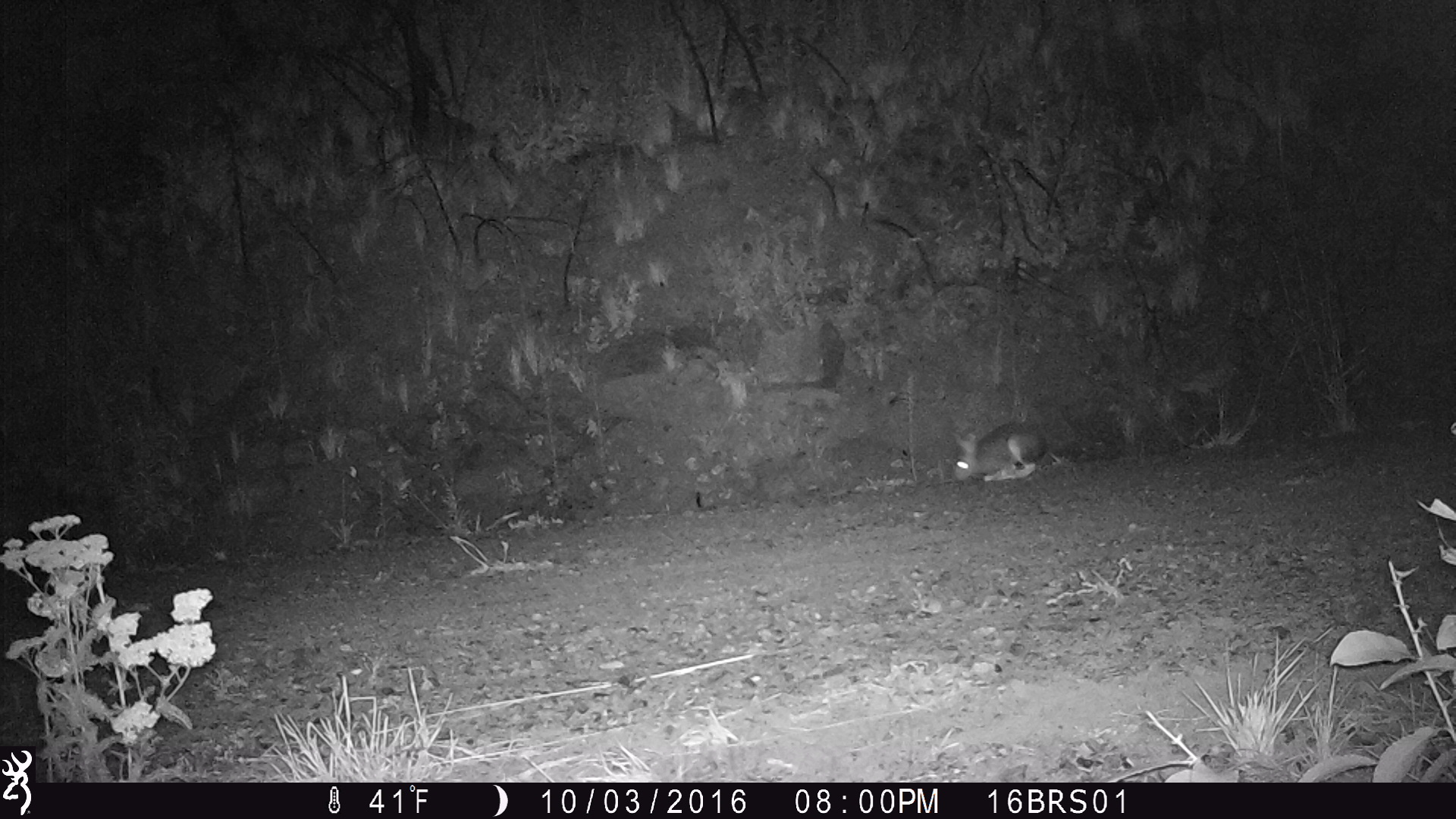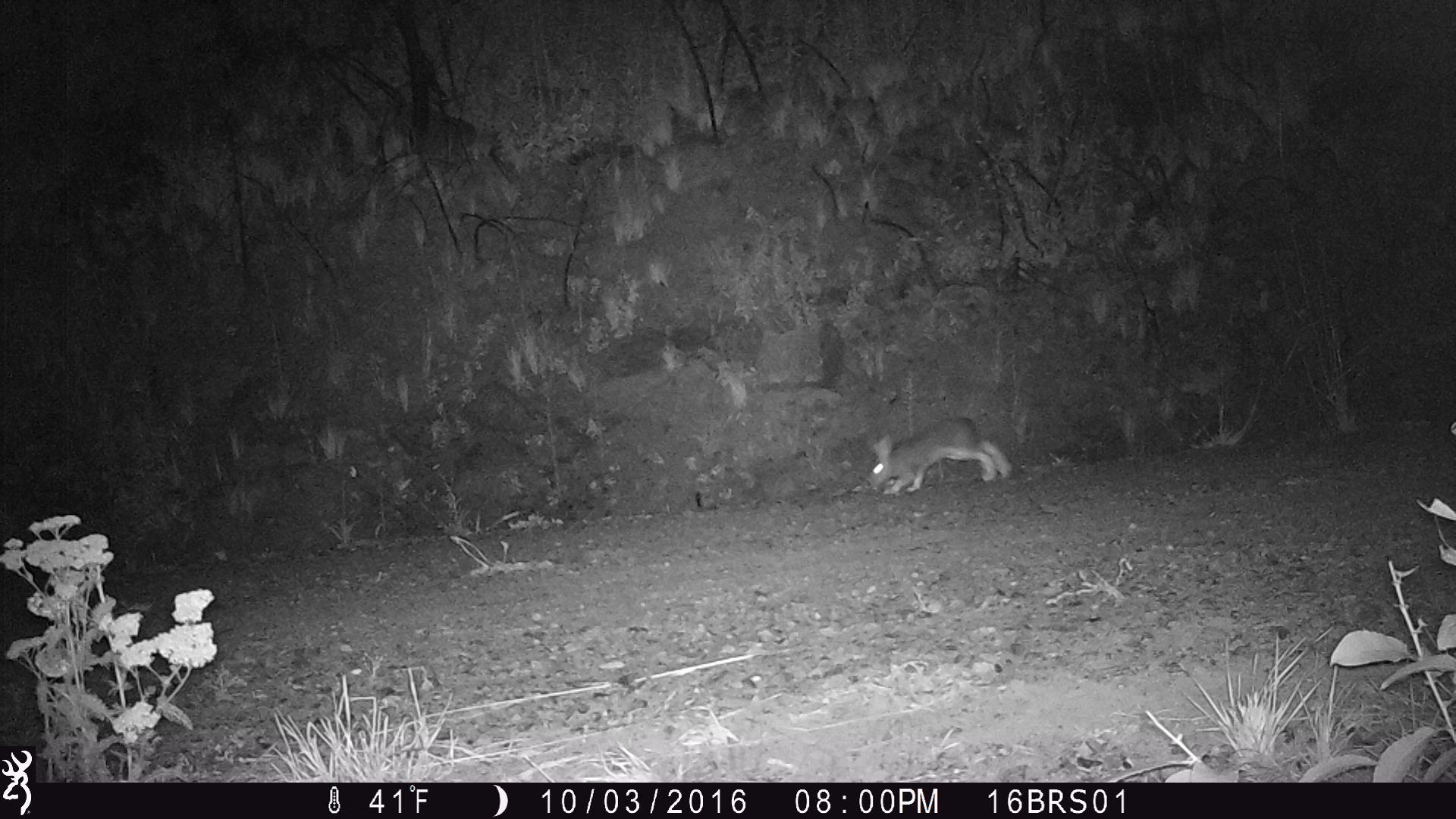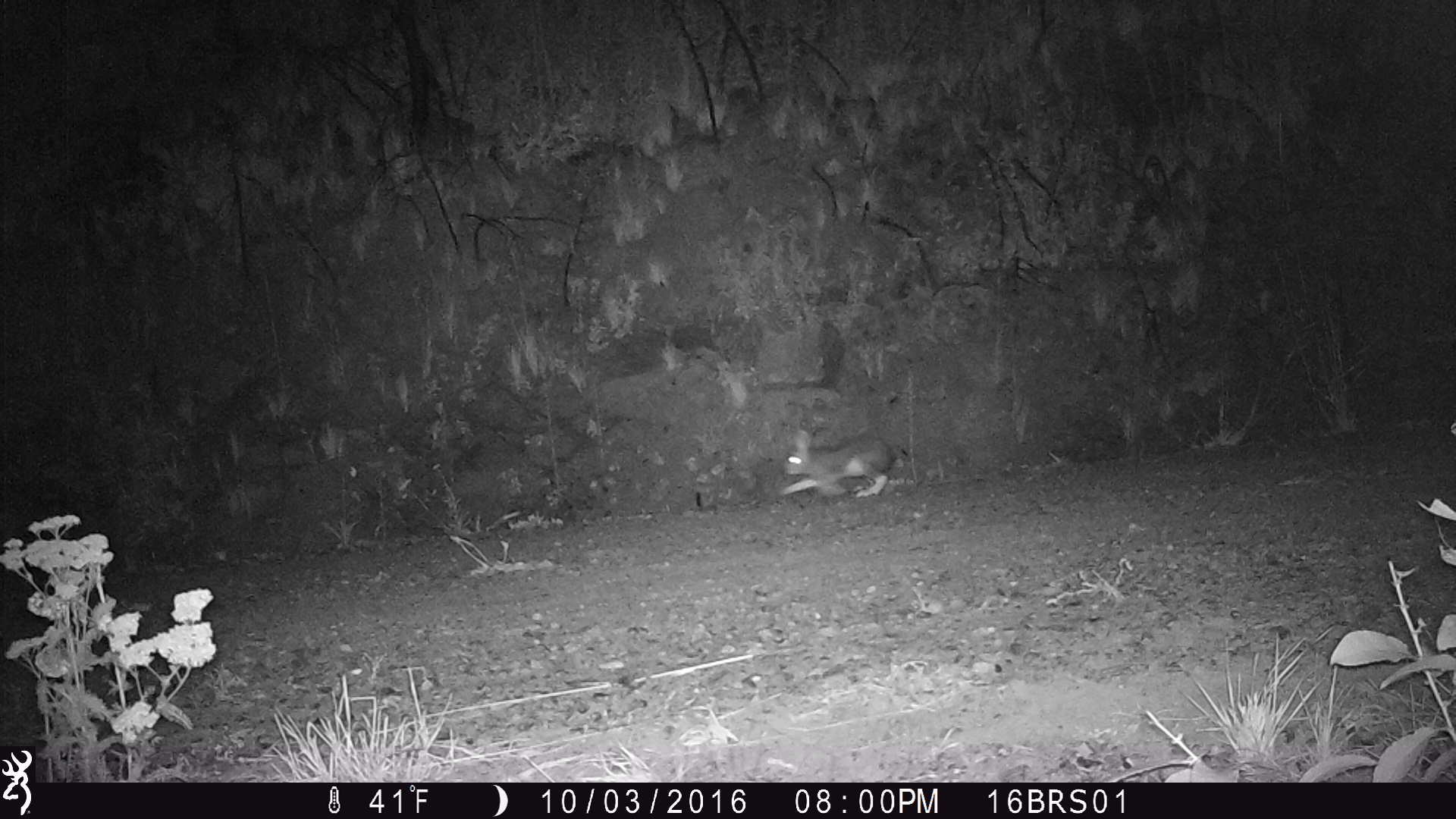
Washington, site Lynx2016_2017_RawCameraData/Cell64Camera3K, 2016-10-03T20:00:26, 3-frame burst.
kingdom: Animalia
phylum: Chordata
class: Mammalia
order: Lagomorpha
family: Leporidae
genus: Lepus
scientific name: Lepus americanus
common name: snowshoe hare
Lepus americanus (snowshoe hare). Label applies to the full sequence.